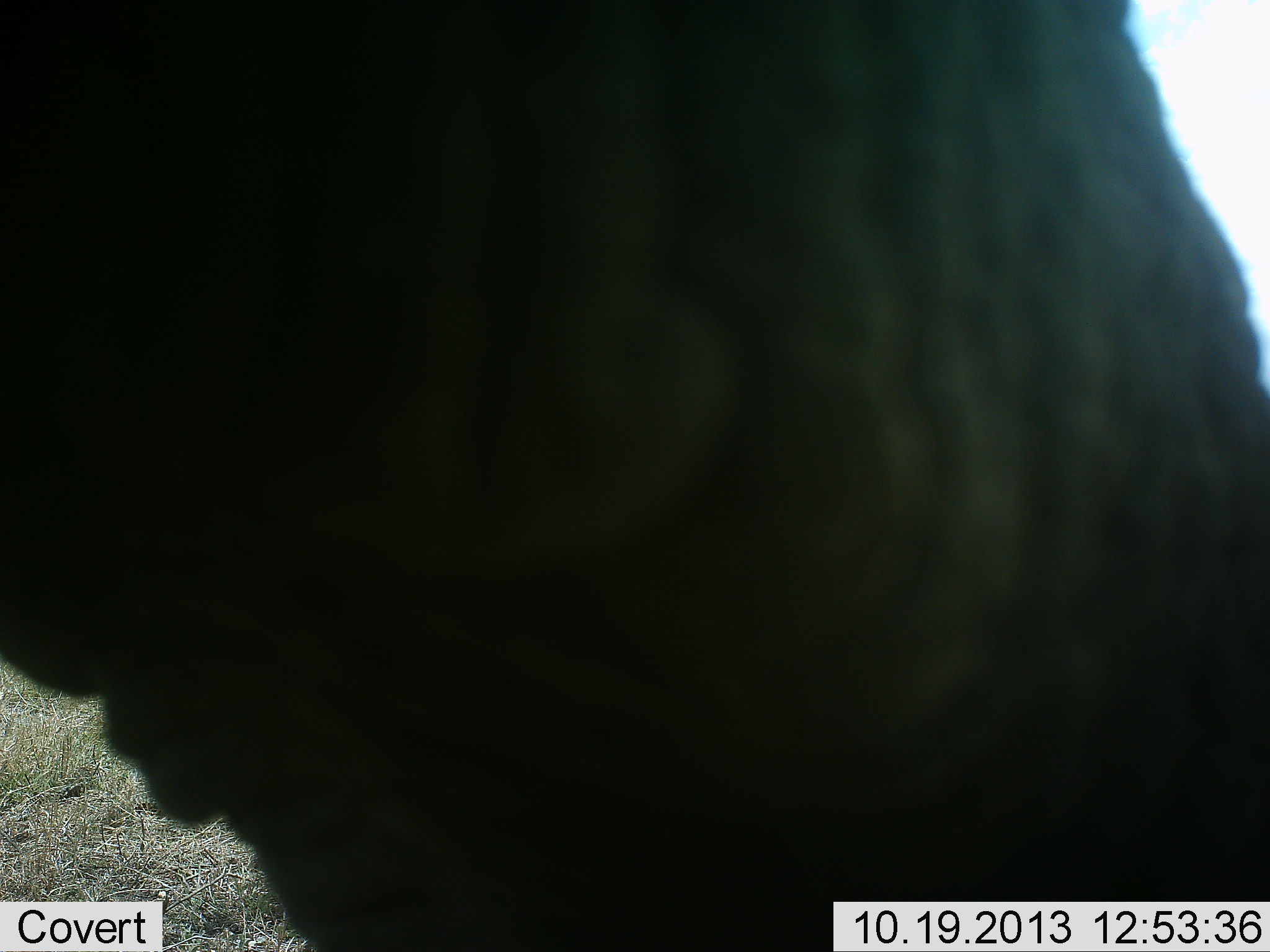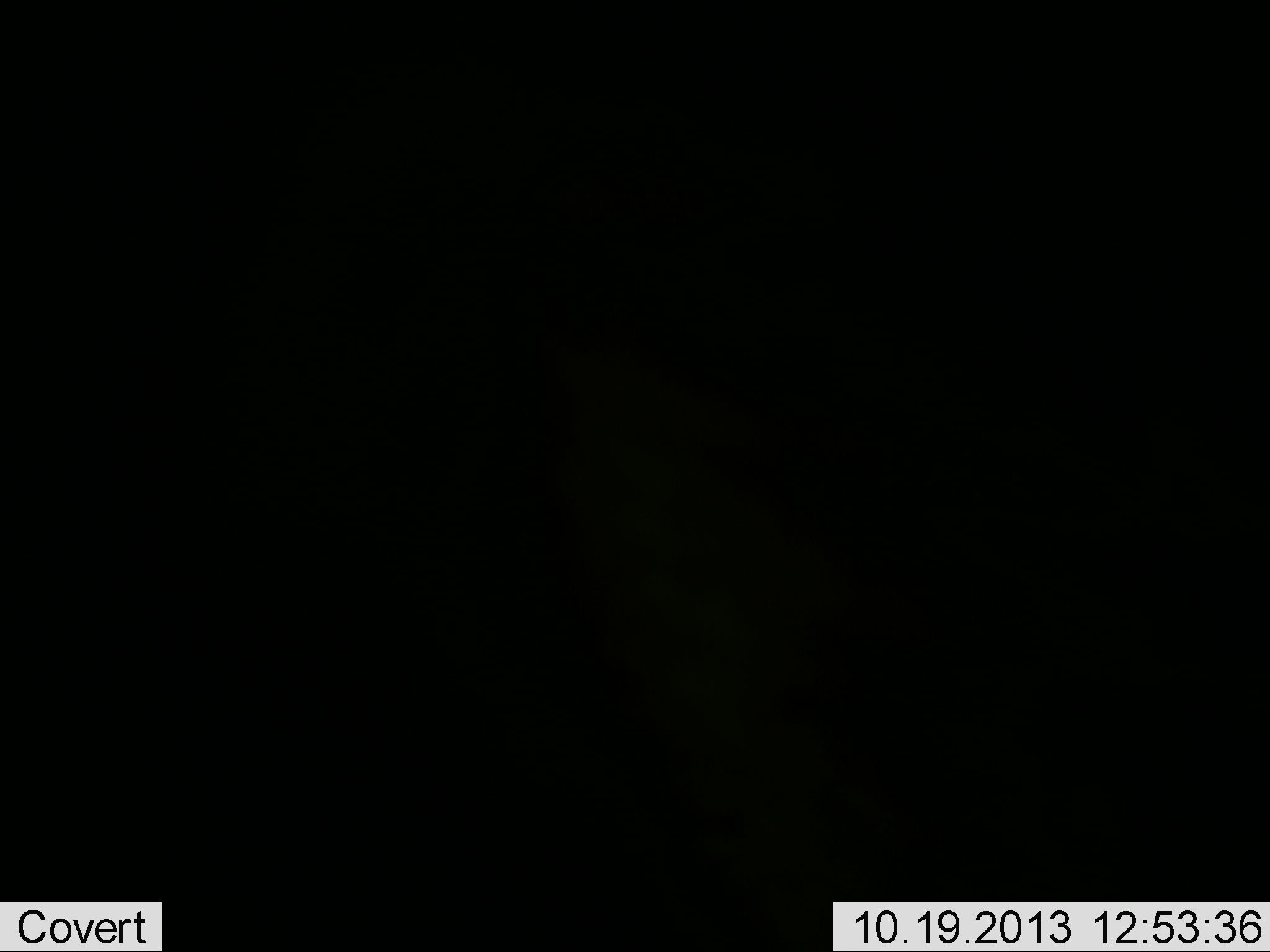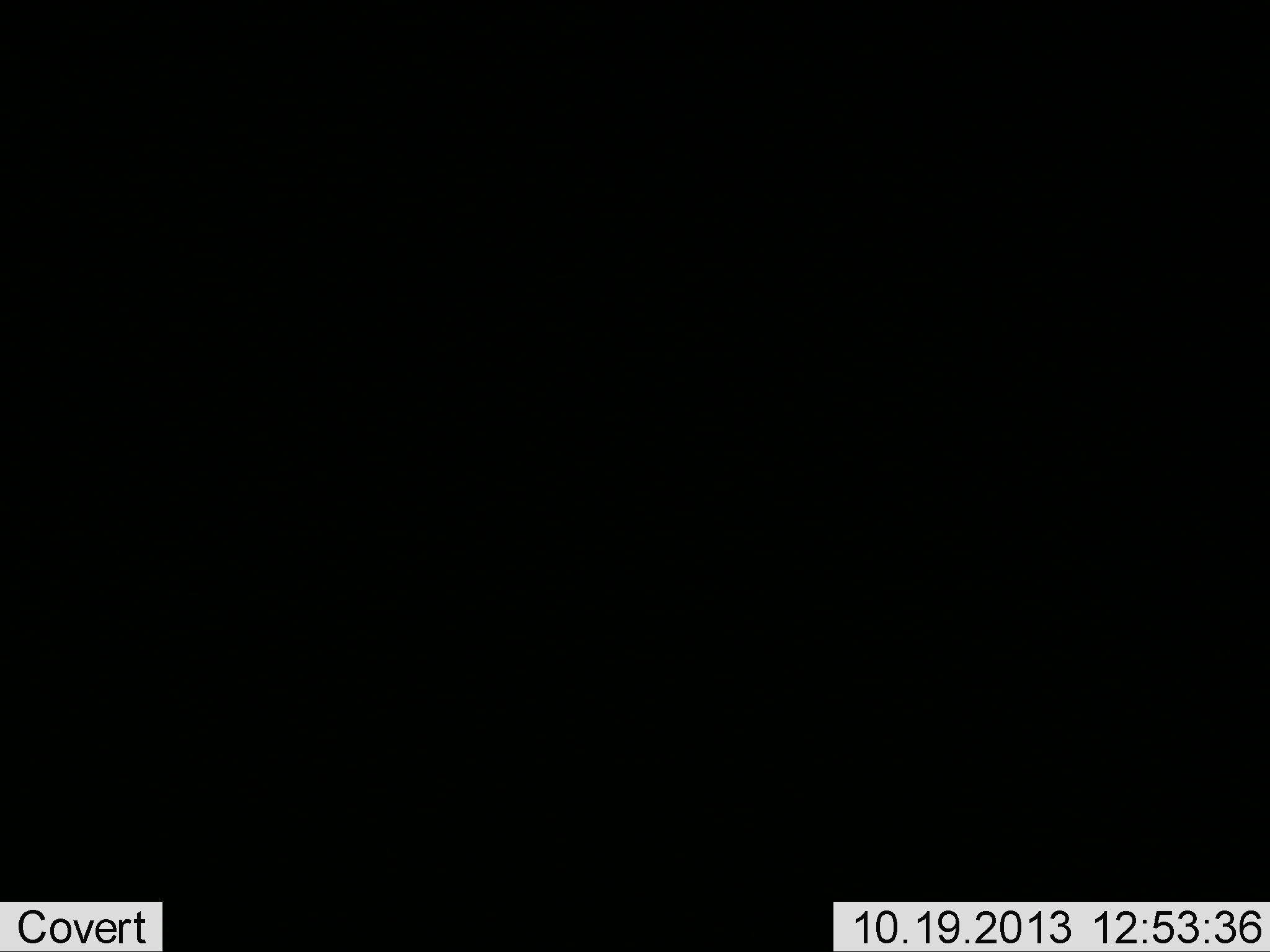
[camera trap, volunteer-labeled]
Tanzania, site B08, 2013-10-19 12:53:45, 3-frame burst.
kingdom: Animalia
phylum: Chordata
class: Mammalia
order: Proboscidea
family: Elephantidae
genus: Loxodonta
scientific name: Loxodonta africana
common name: african bush elephant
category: elephant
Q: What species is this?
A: Elephant (african bush elephant) (Loxodonta africana).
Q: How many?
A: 1.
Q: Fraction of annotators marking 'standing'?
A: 33%.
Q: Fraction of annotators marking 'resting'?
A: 6%.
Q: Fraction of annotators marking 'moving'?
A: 33%.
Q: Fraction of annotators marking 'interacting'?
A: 28%.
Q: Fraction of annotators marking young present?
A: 0%.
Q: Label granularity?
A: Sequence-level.